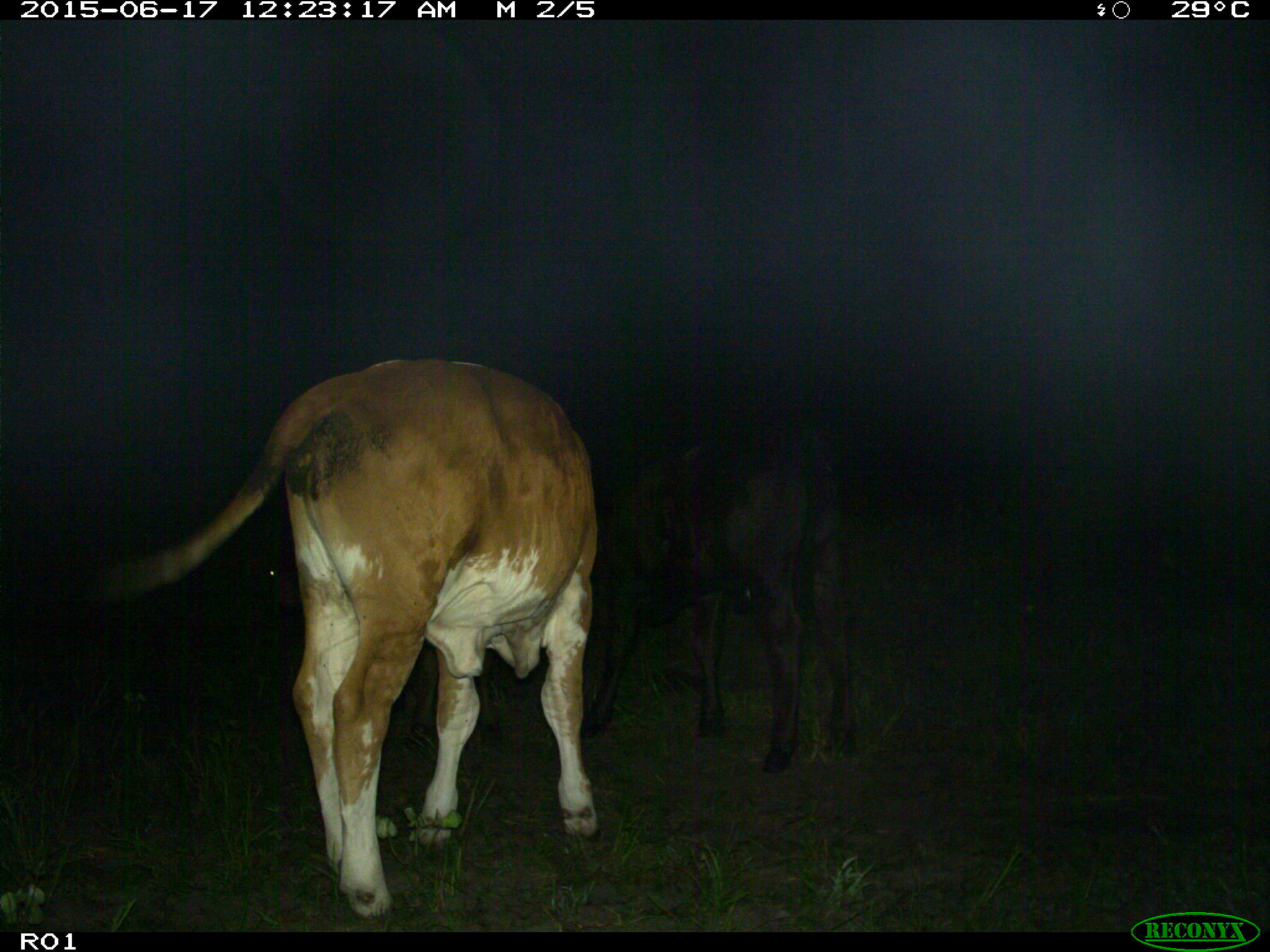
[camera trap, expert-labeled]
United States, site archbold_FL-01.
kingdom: Animalia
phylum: Chordata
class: Mammalia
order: Artiodactyla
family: Bovidae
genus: Bos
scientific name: Bos taurus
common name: domestic cow